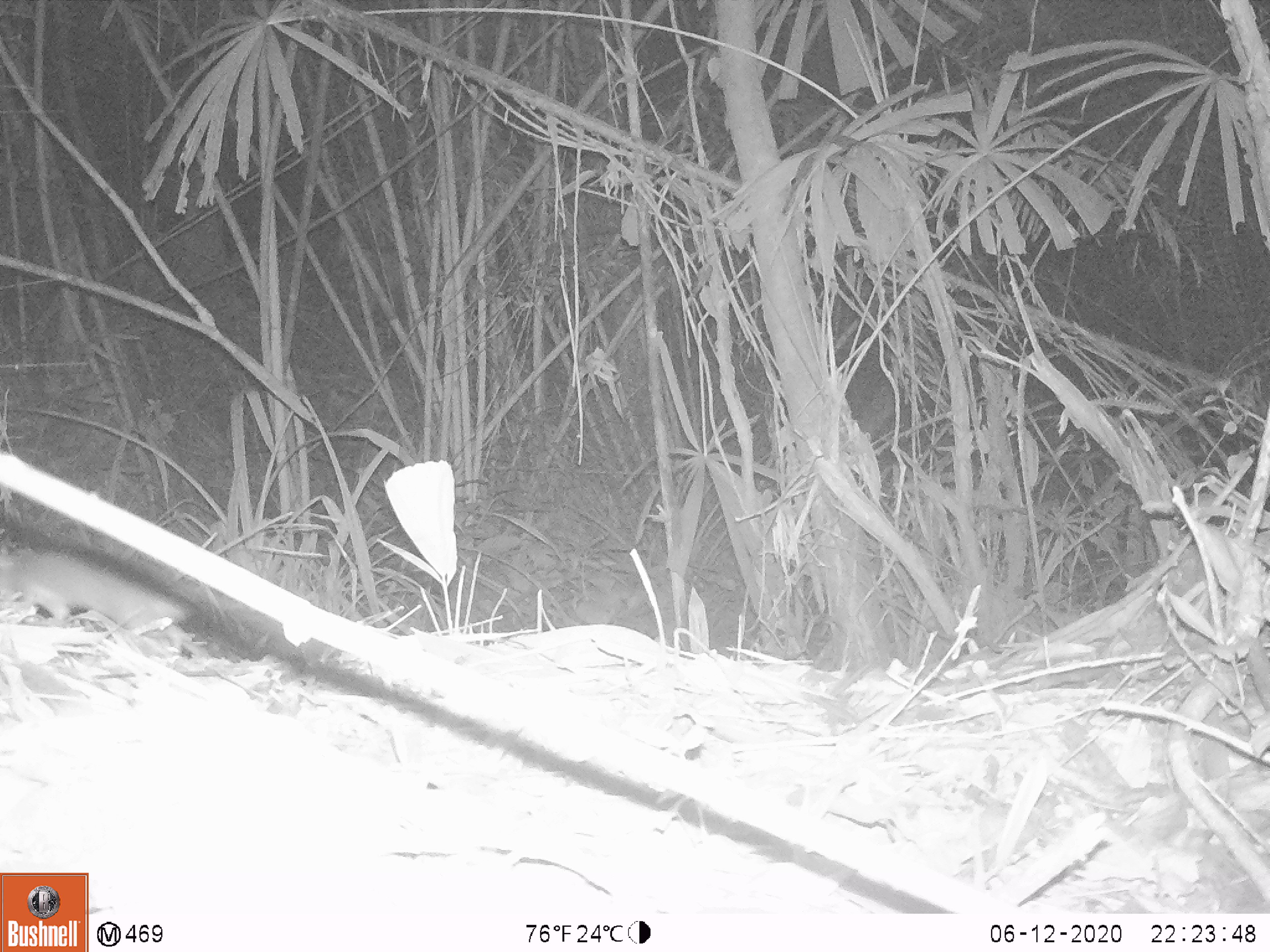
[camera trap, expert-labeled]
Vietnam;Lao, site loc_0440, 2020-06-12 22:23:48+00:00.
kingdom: Animalia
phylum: Chordata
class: Mammalia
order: Rodentia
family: Muridae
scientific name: Muridae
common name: old-world mice and rats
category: unidentified murid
Unidentified murid (old-world mice and rats) (Muridae). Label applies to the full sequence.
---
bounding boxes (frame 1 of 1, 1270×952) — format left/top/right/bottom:
unidentified murid: 0/548/192/631